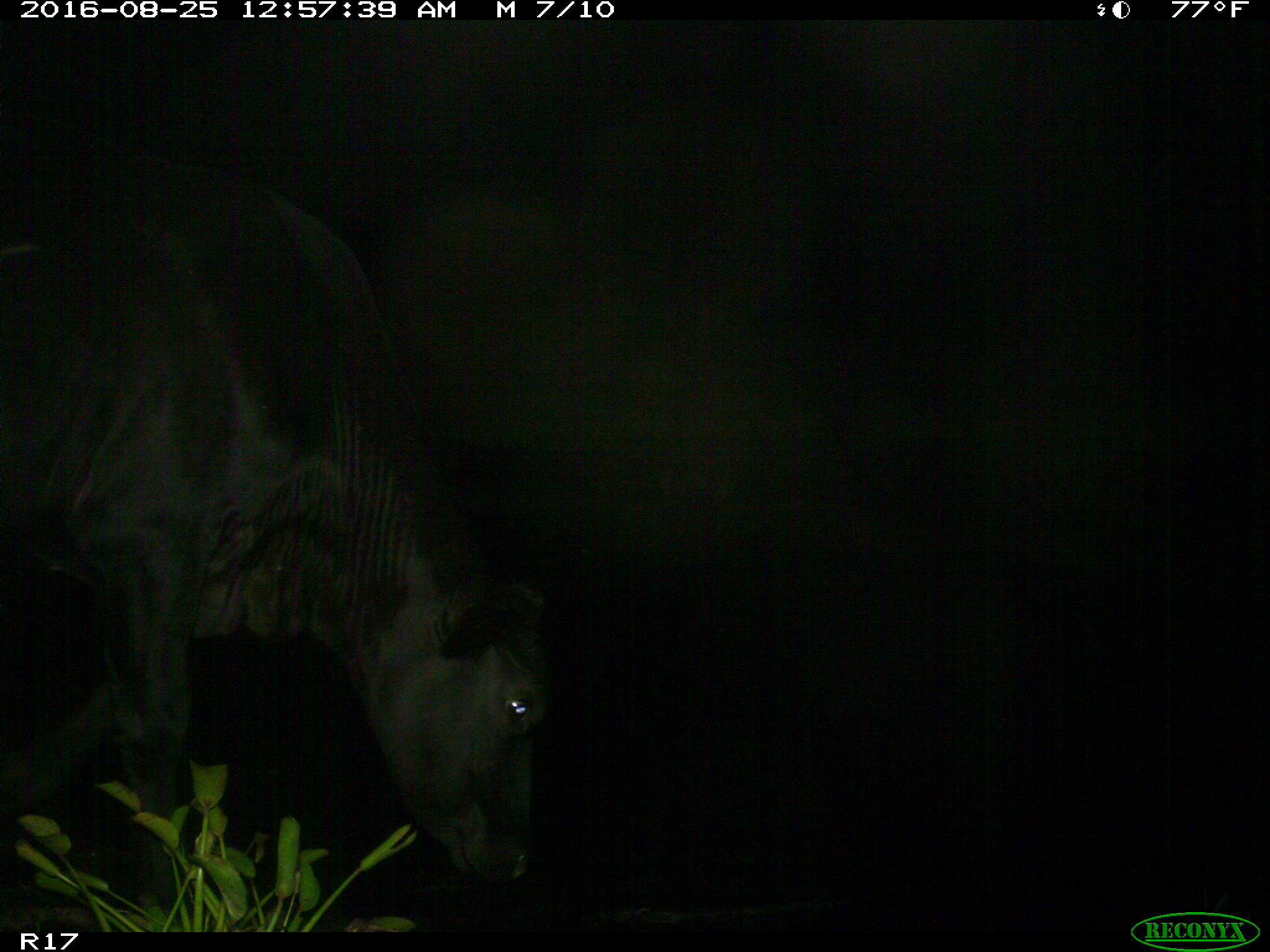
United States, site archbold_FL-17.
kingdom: Animalia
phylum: Chordata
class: Mammalia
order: Artiodactyla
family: Bovidae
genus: Bos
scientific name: Bos taurus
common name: domestic cow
Bos taurus (domestic cow).